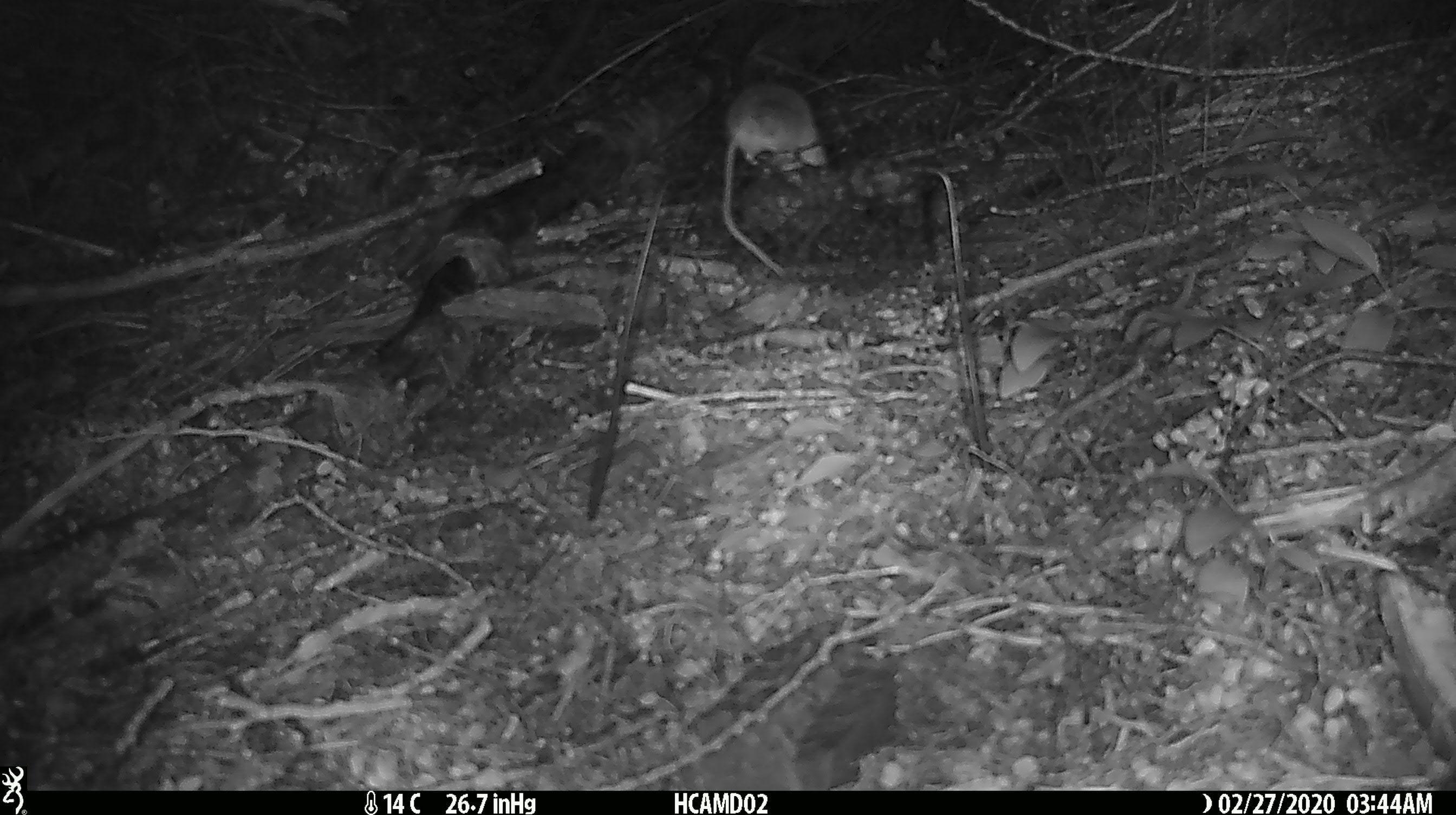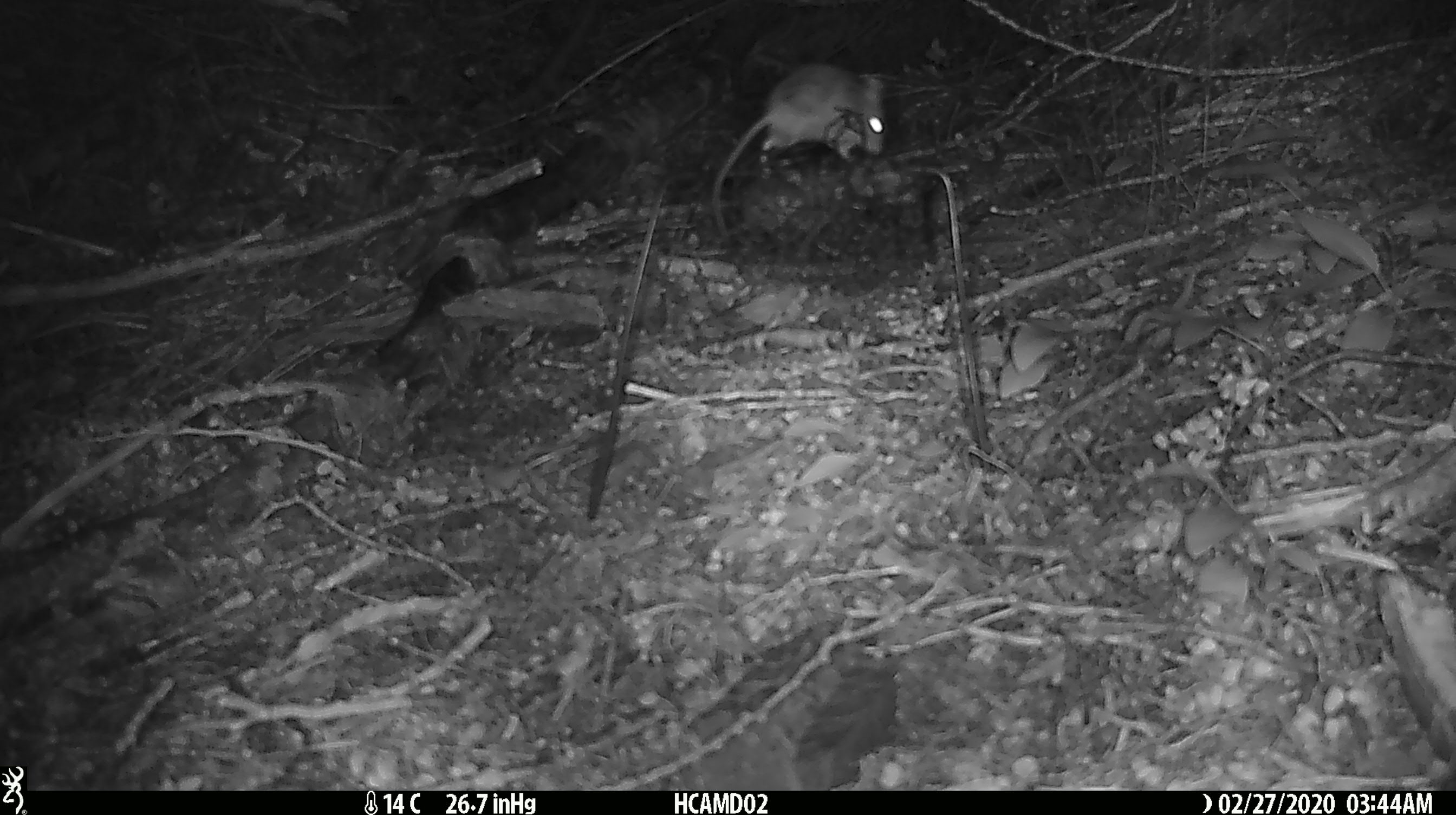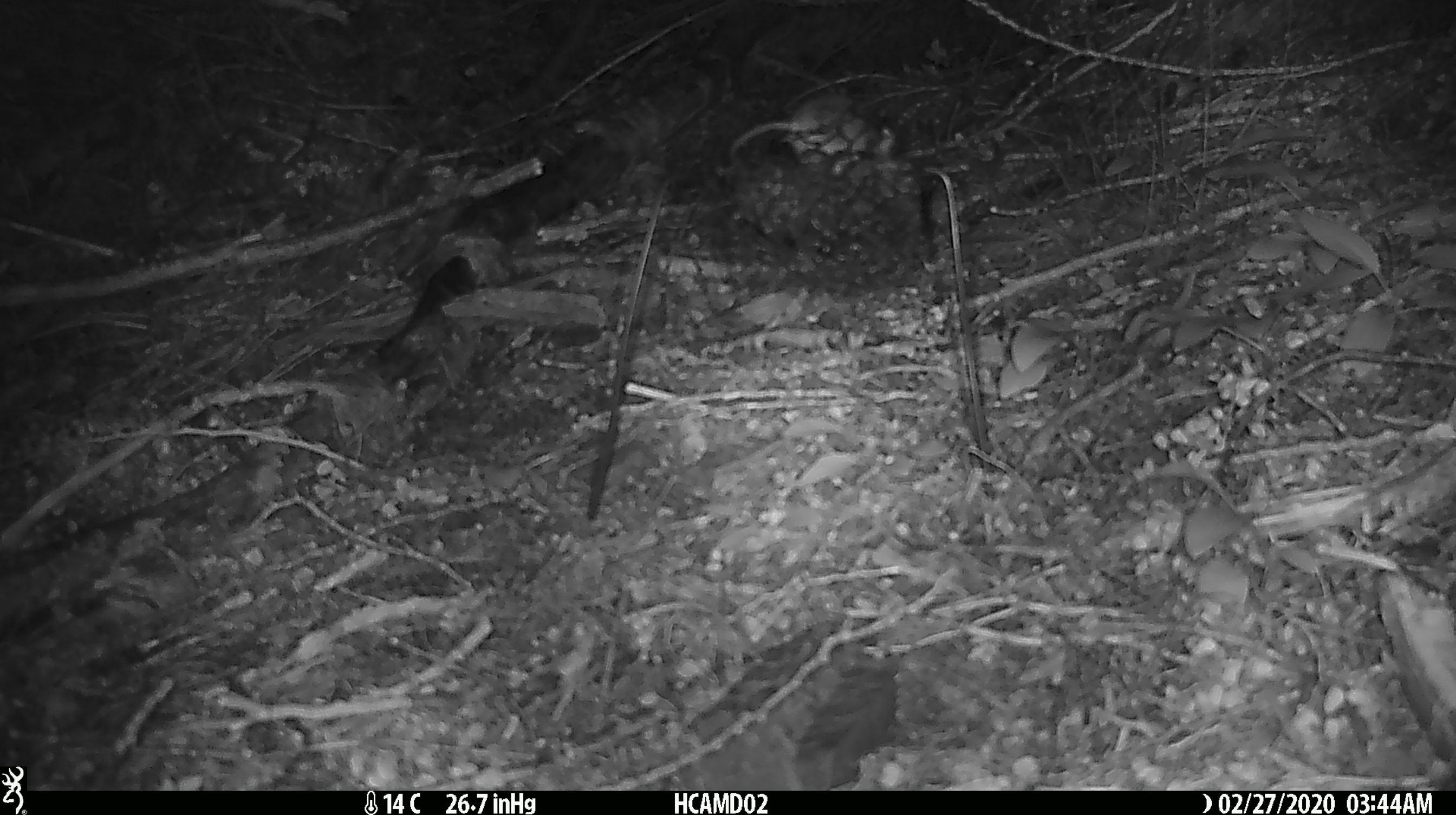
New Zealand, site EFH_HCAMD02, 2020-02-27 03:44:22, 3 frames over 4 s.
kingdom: Animalia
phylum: Chordata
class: Mammalia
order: Rodentia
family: Muridae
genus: Mus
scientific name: Mus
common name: mouse